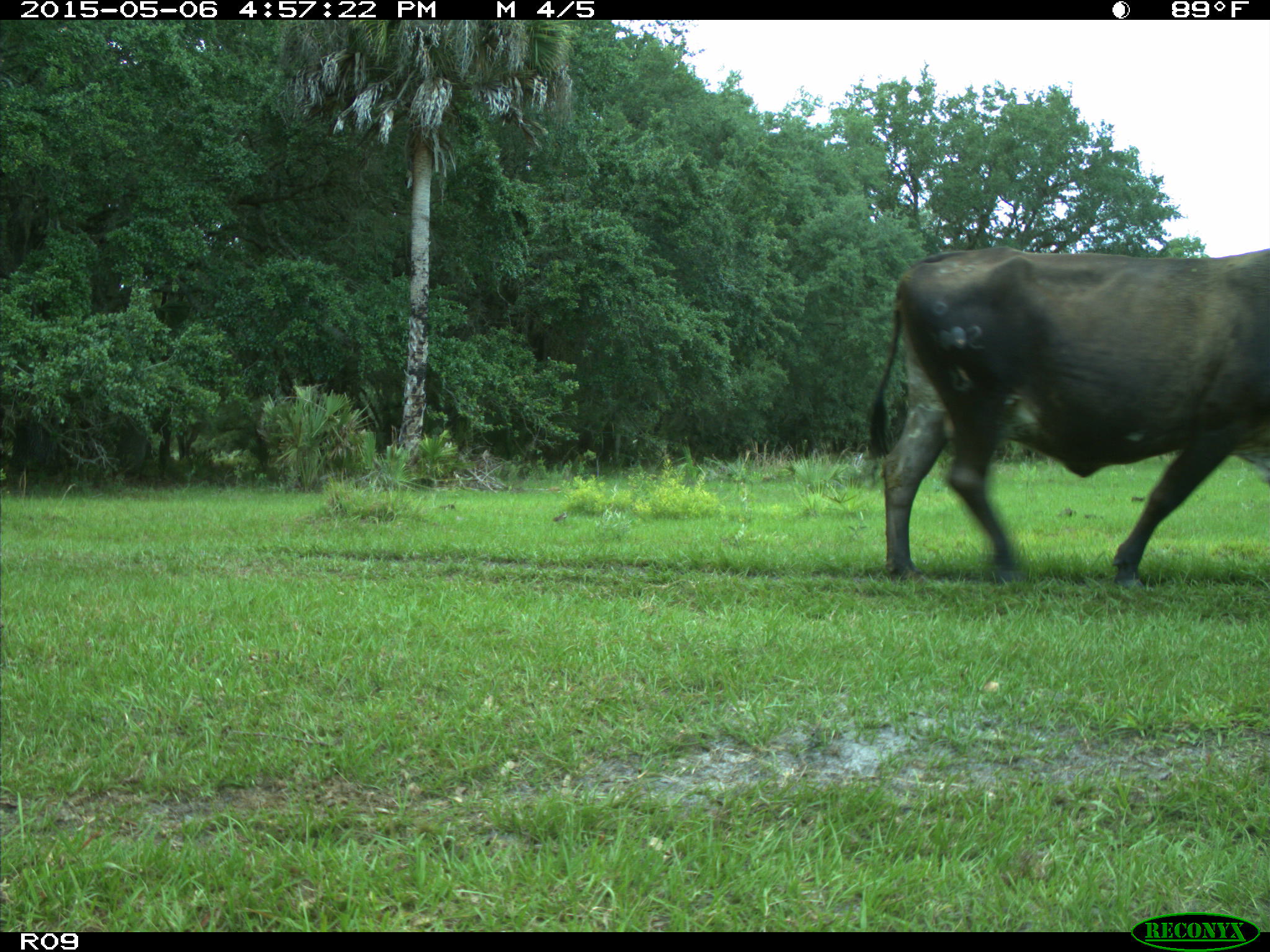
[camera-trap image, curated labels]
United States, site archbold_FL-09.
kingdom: Animalia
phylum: Chordata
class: Mammalia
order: Artiodactyla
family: Bovidae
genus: Bos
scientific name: Bos taurus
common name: domestic cow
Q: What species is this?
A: Bos taurus (domestic cow).